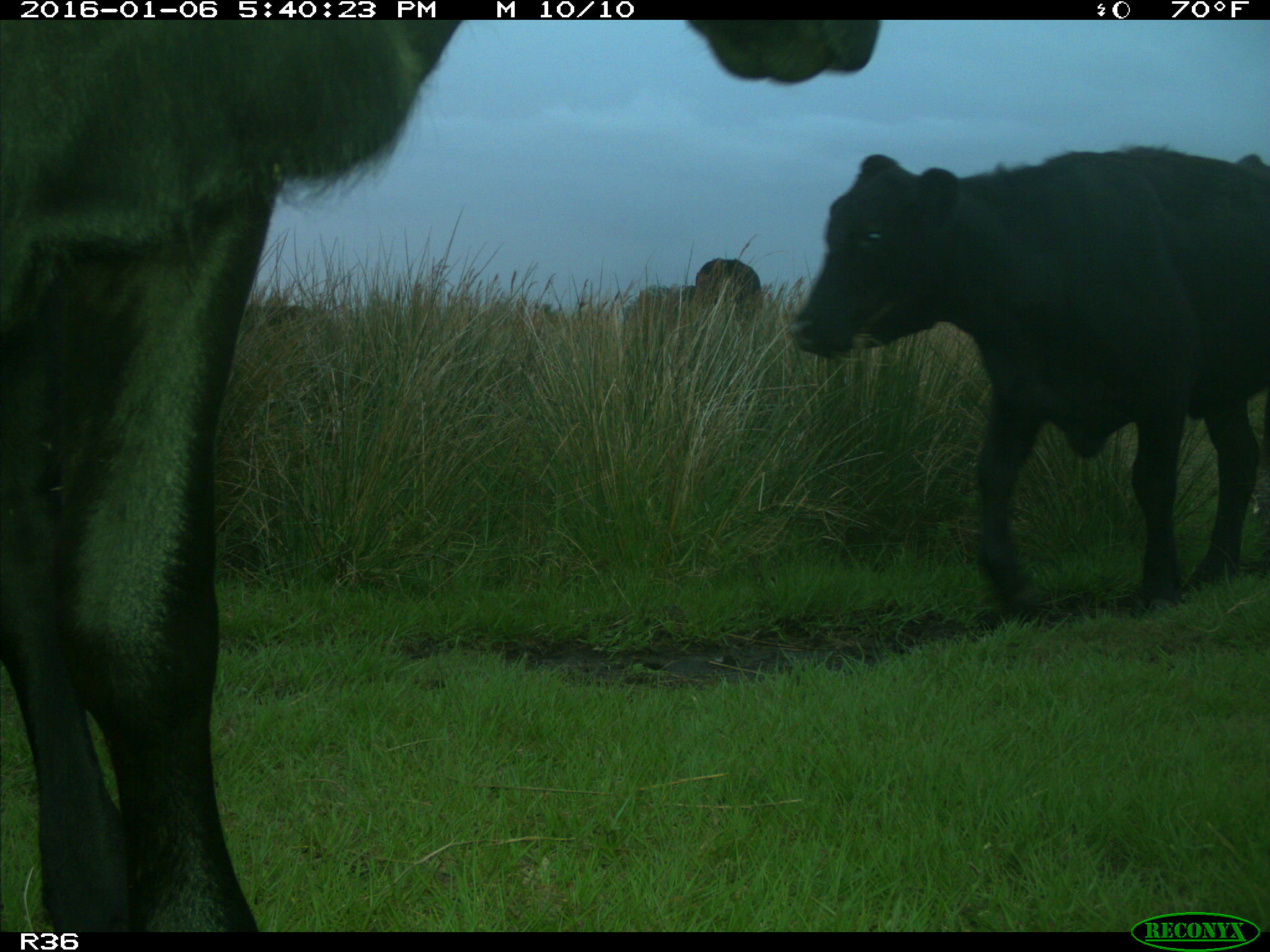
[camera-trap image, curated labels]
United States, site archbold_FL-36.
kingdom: Animalia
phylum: Chordata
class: Mammalia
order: Artiodactyla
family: Bovidae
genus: Bos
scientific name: Bos taurus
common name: domestic cow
Bos taurus (domestic cow).